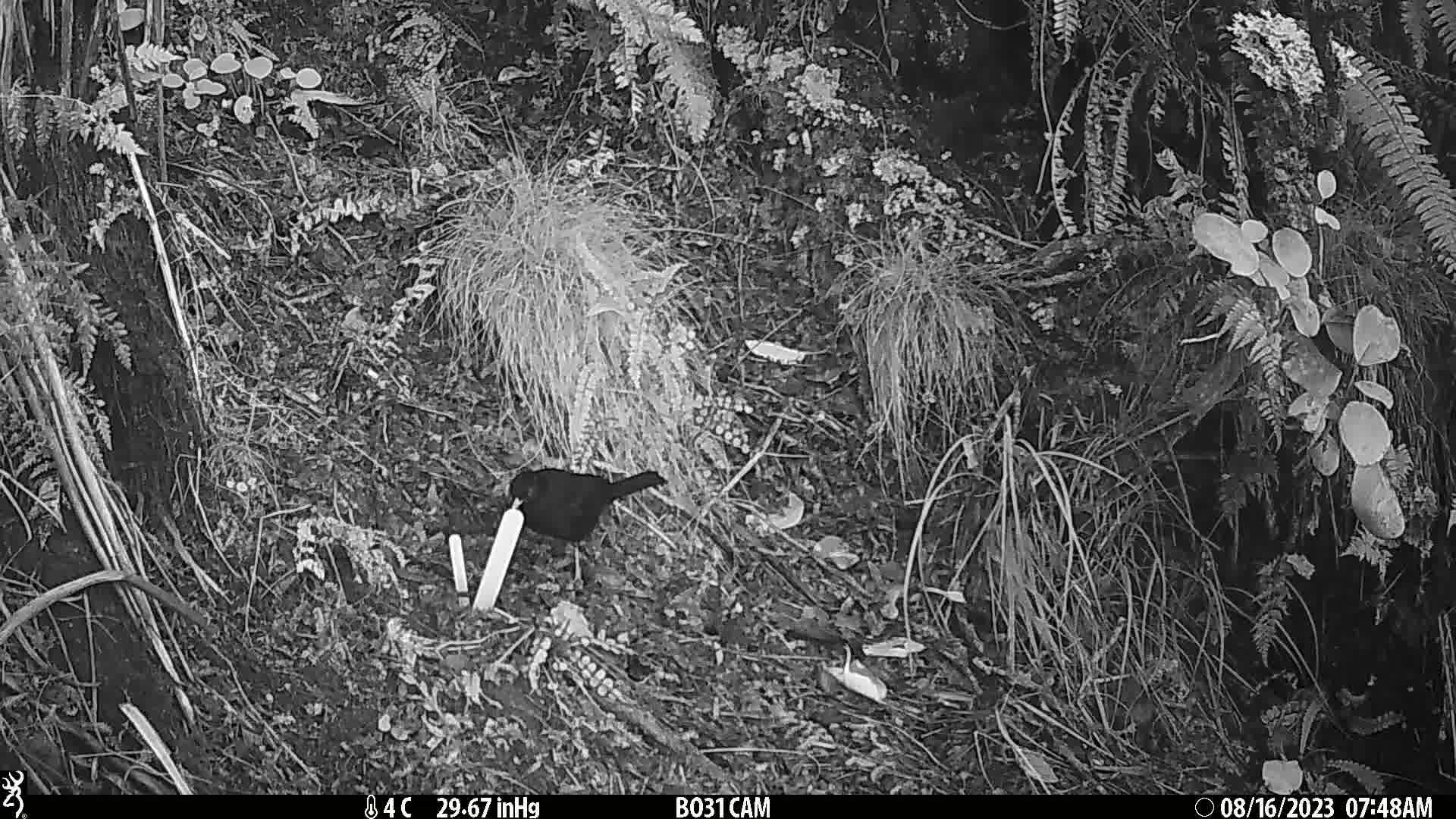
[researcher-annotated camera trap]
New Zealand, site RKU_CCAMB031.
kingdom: Animalia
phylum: Chordata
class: Aves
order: Passeriformes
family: Turdidae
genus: Turdus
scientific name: Turdus merula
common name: eurasian blackbird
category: blackbird